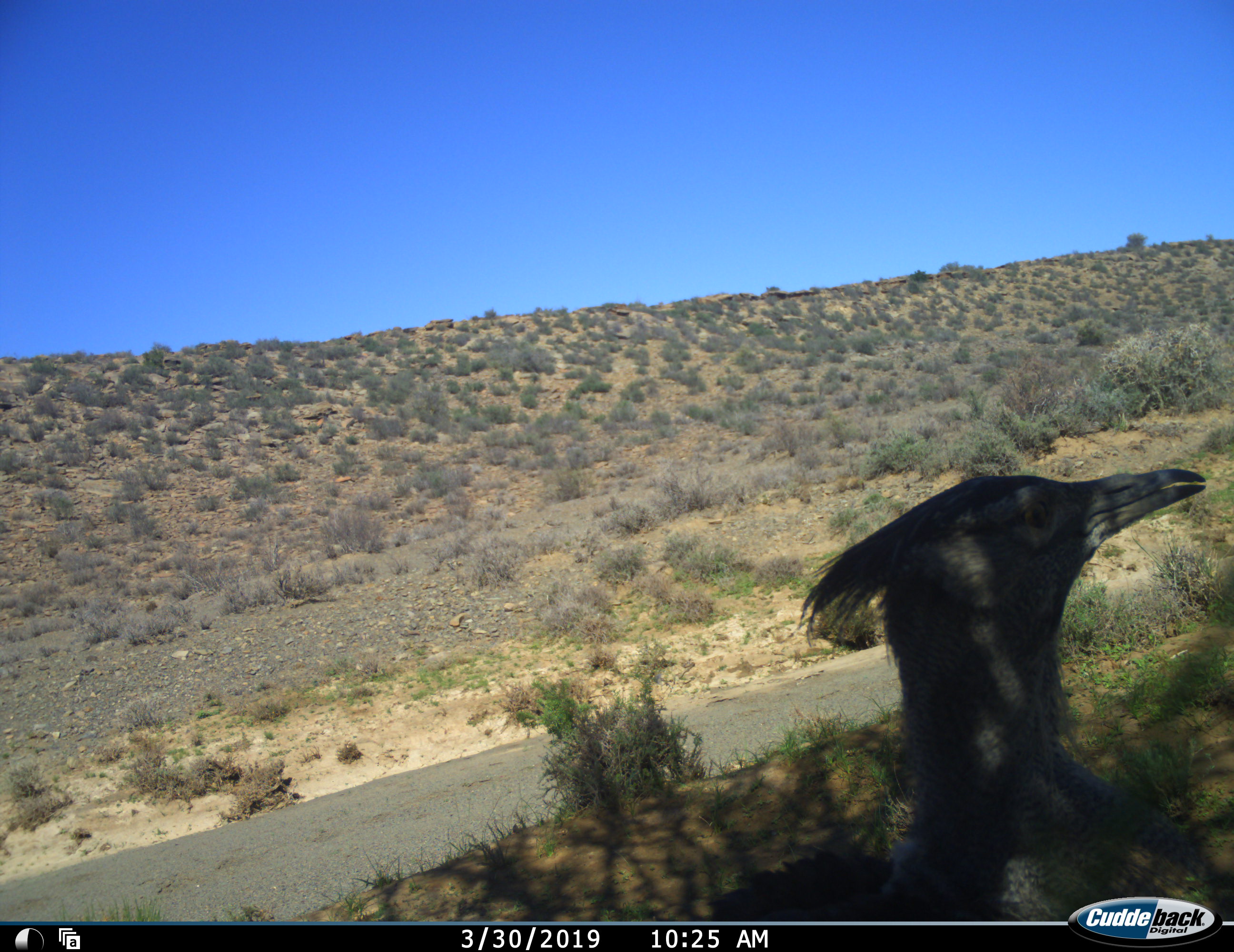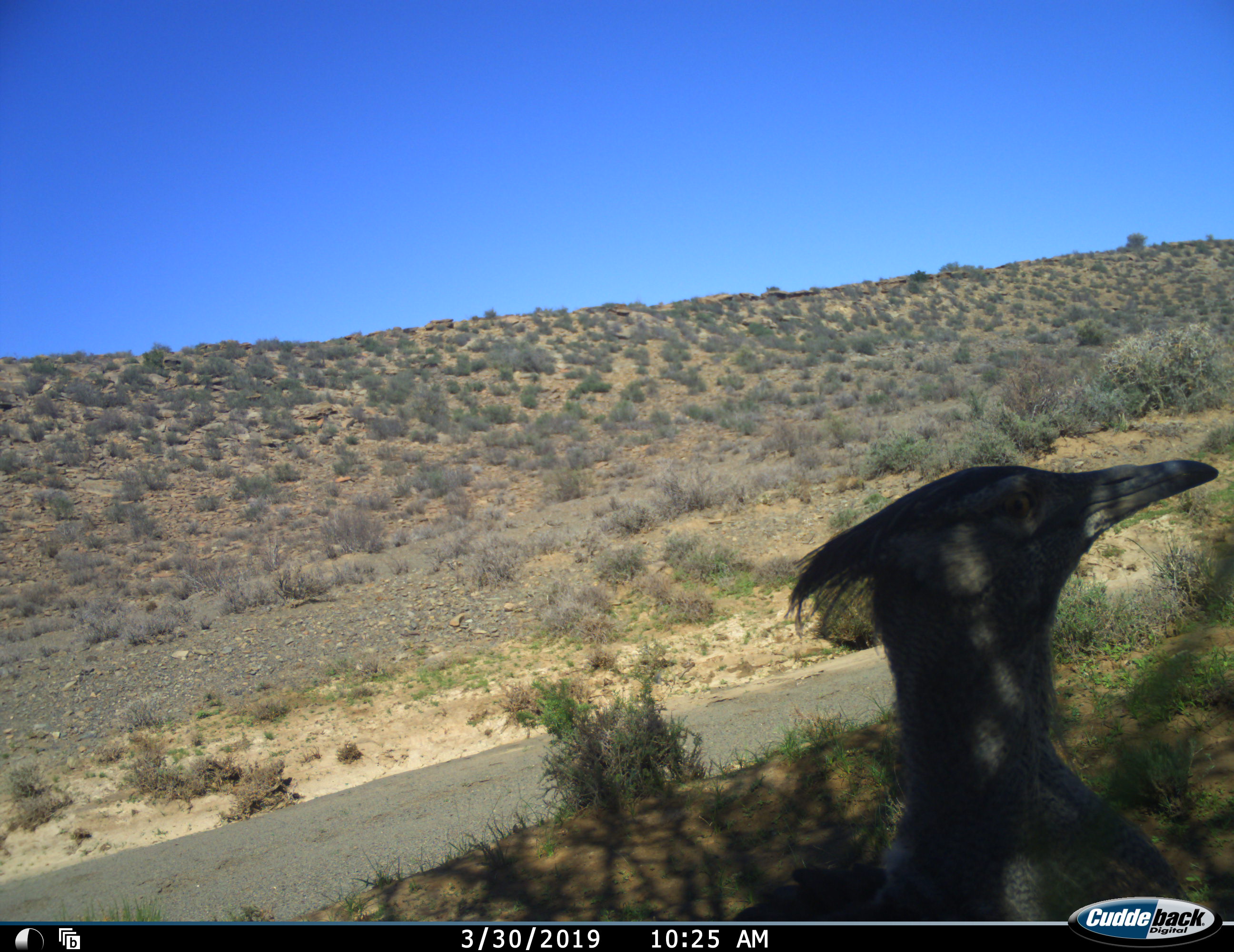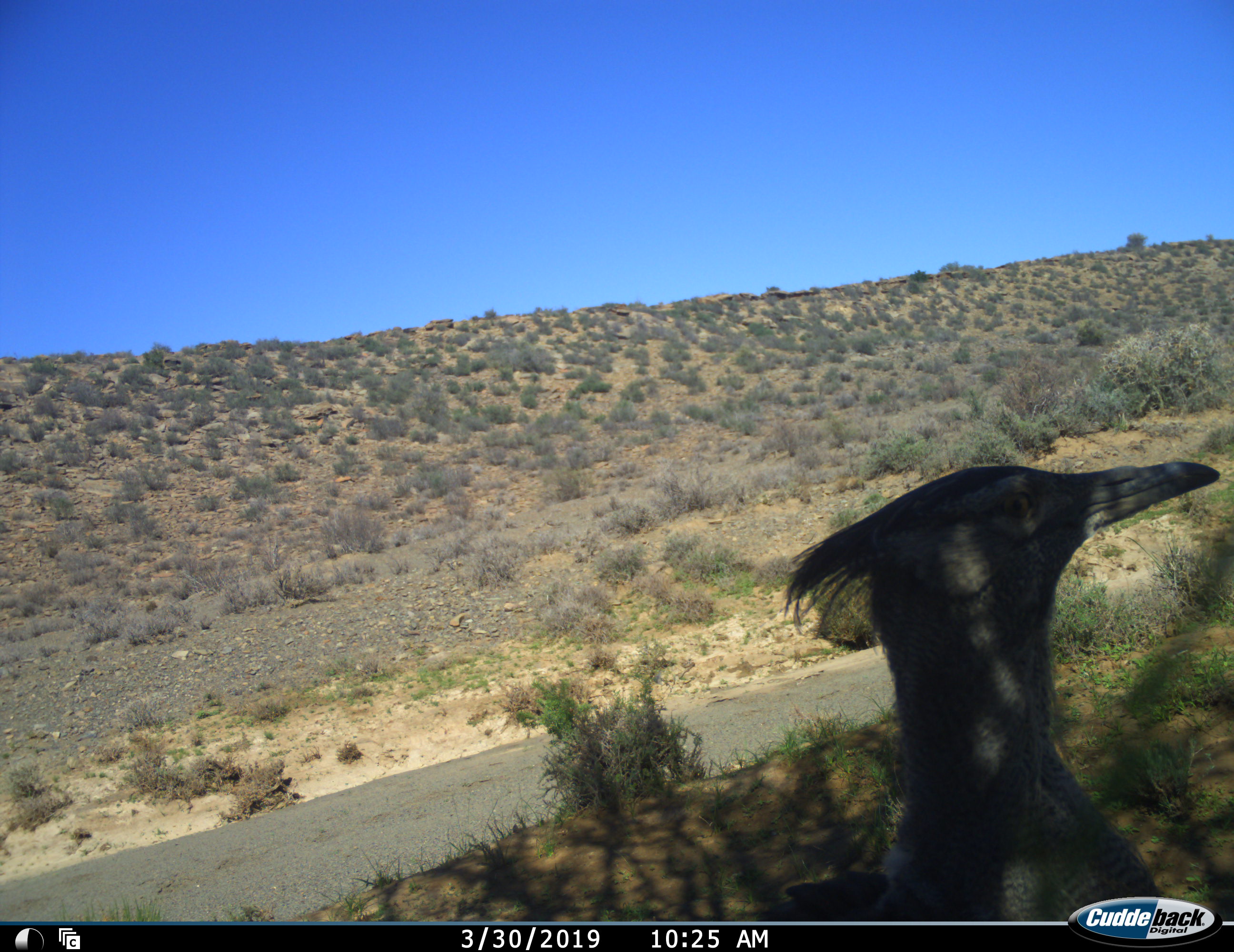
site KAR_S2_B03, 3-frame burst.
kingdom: Animalia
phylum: Chordata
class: Aves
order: Otidiformes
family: Otididae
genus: Ardeotis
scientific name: Ardeotis kori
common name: kori bustard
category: bustardkori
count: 1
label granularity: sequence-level